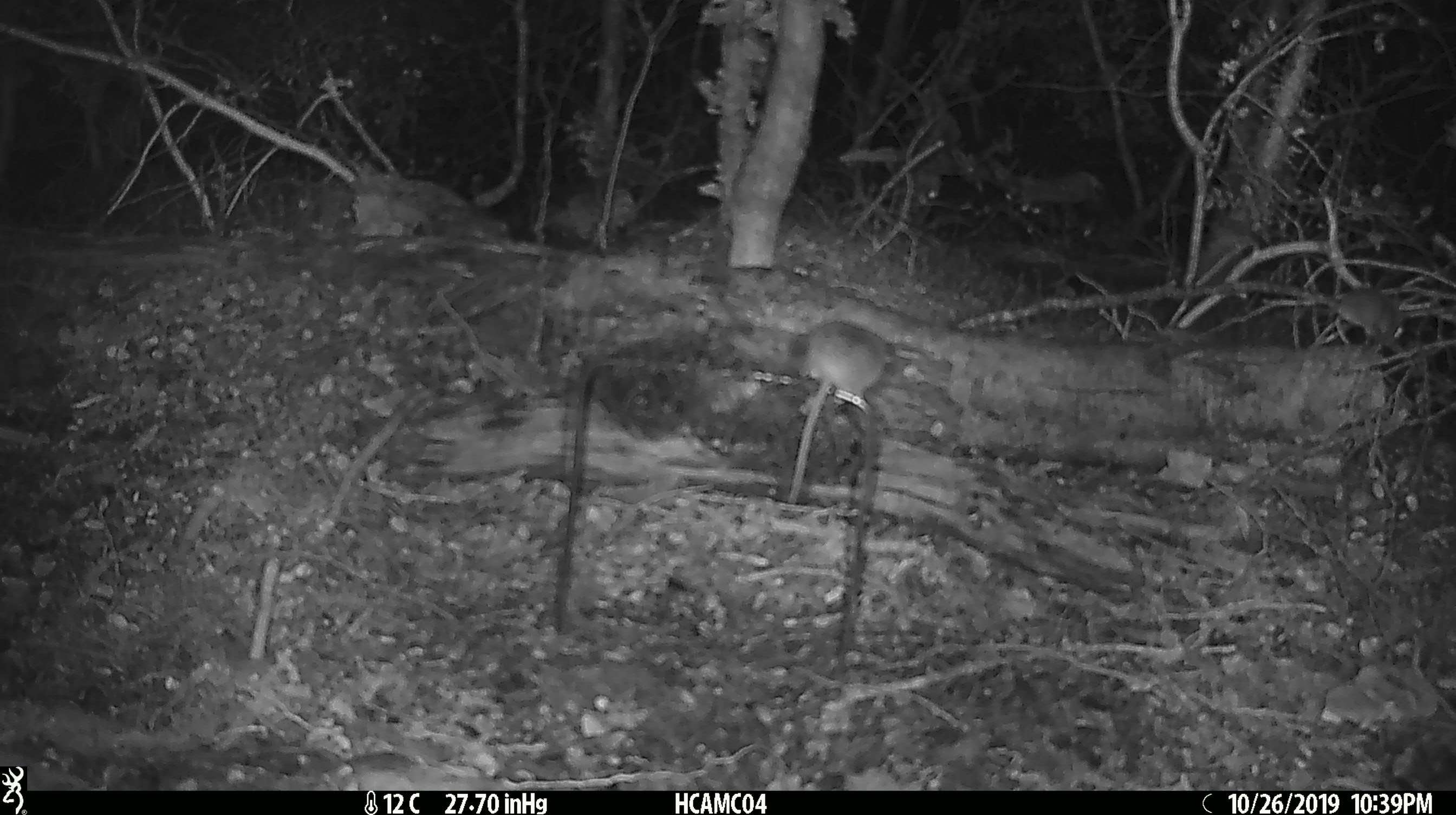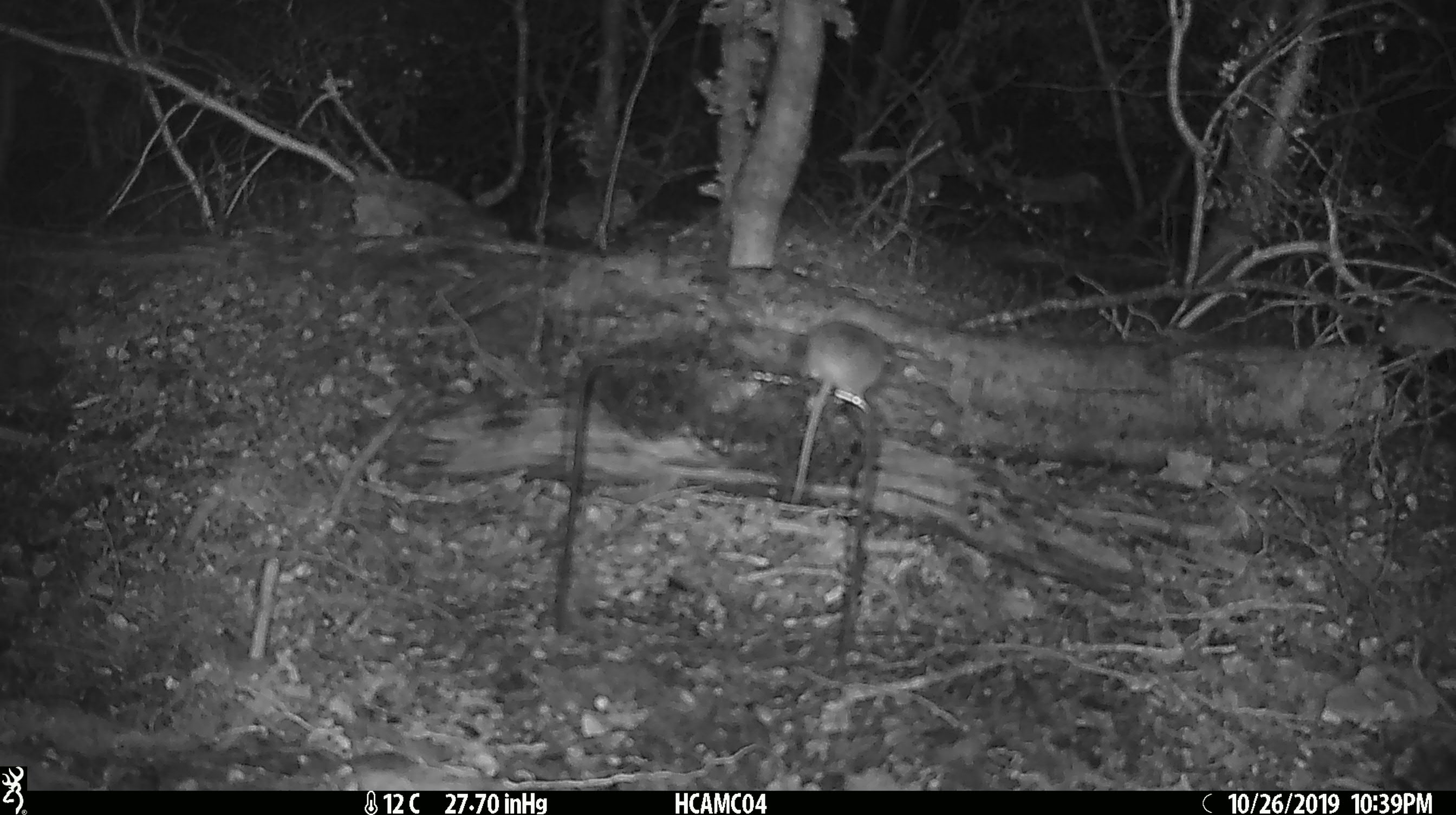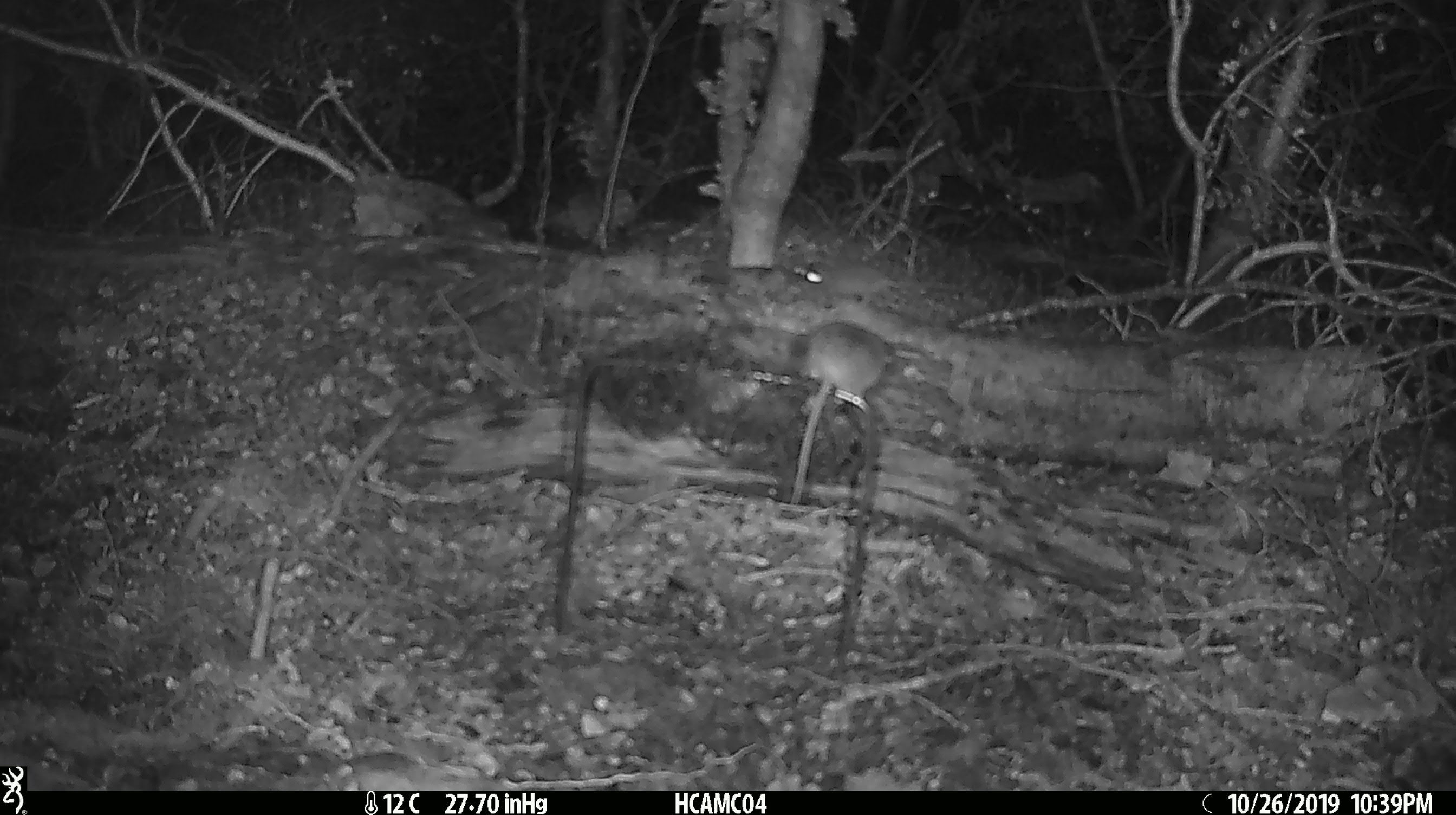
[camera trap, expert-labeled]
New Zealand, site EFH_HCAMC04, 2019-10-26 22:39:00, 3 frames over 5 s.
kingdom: Animalia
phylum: Chordata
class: Mammalia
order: Rodentia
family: Muridae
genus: Mus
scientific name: Mus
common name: mouse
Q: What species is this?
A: Mouse (Mus).